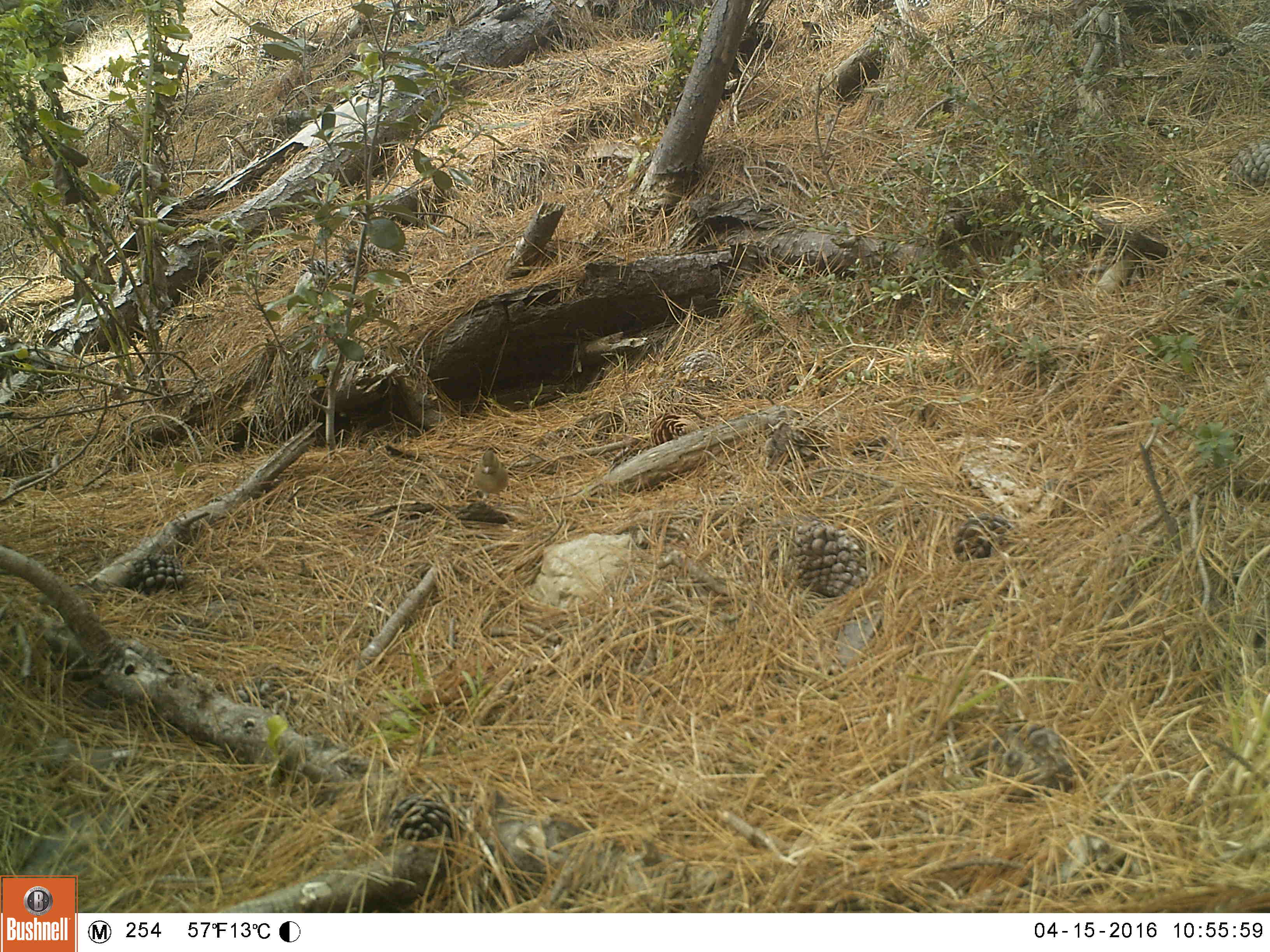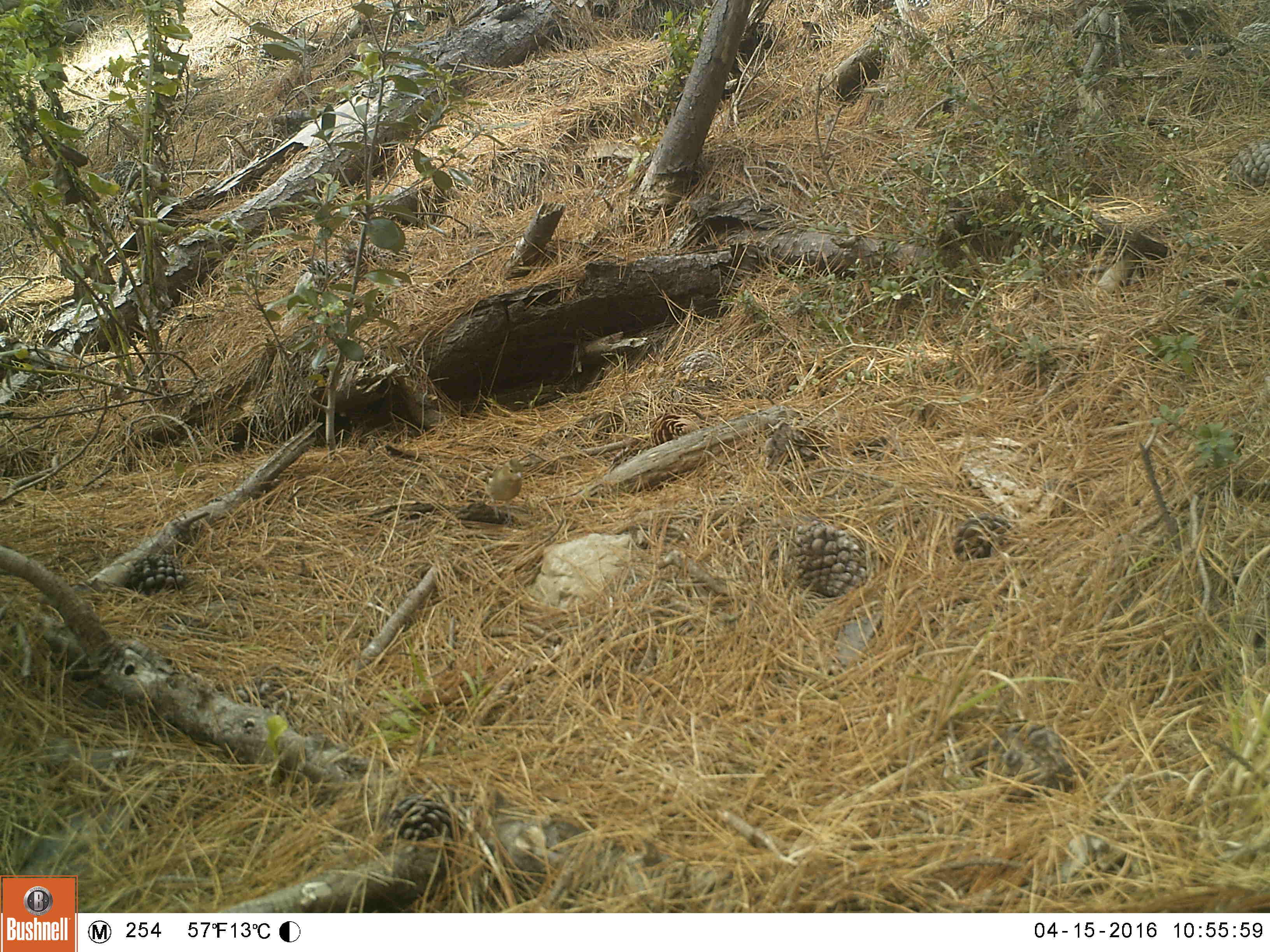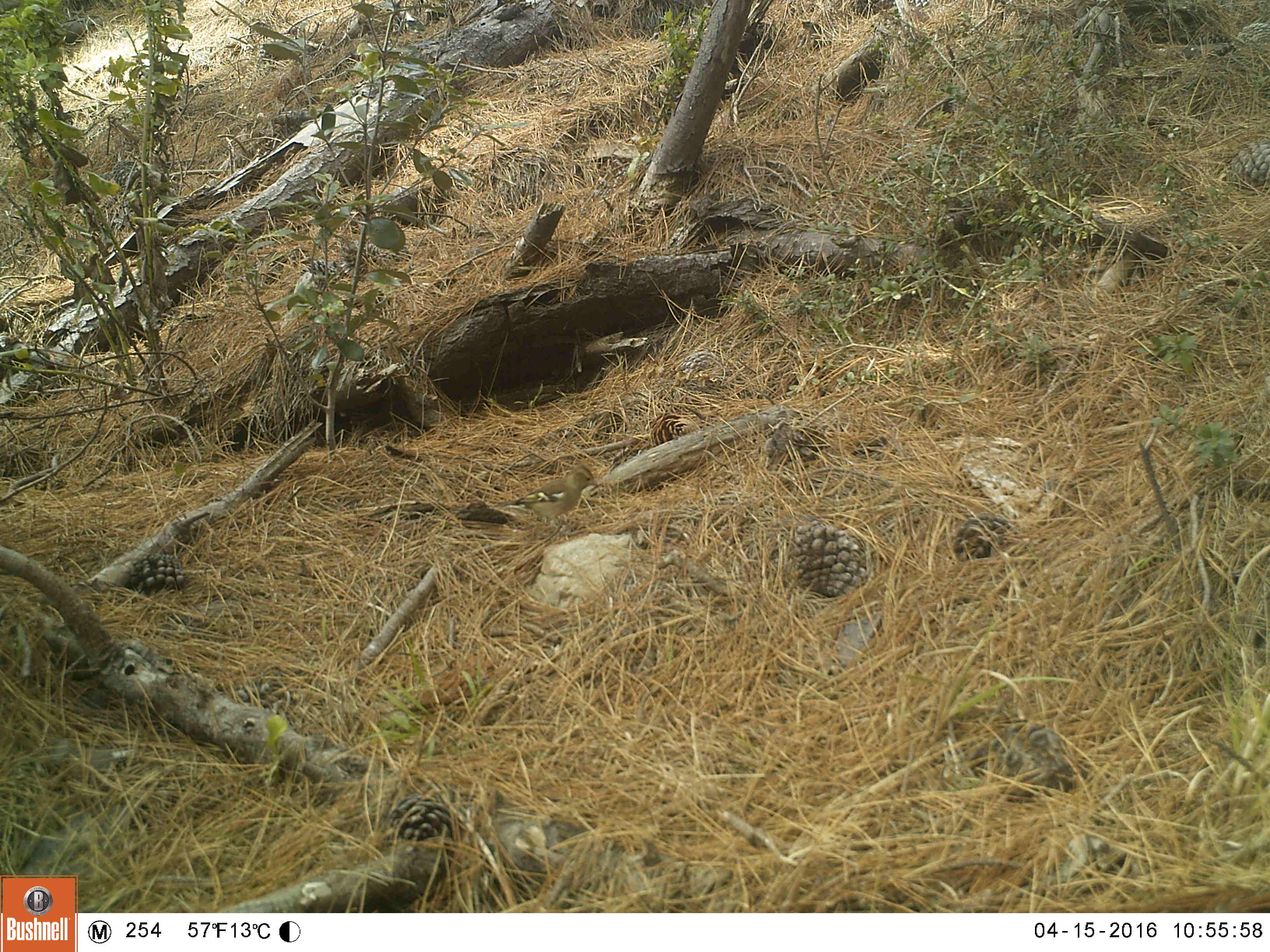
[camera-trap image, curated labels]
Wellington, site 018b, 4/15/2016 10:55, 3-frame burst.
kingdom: Animalia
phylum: Chordata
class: Aves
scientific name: Aves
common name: bird